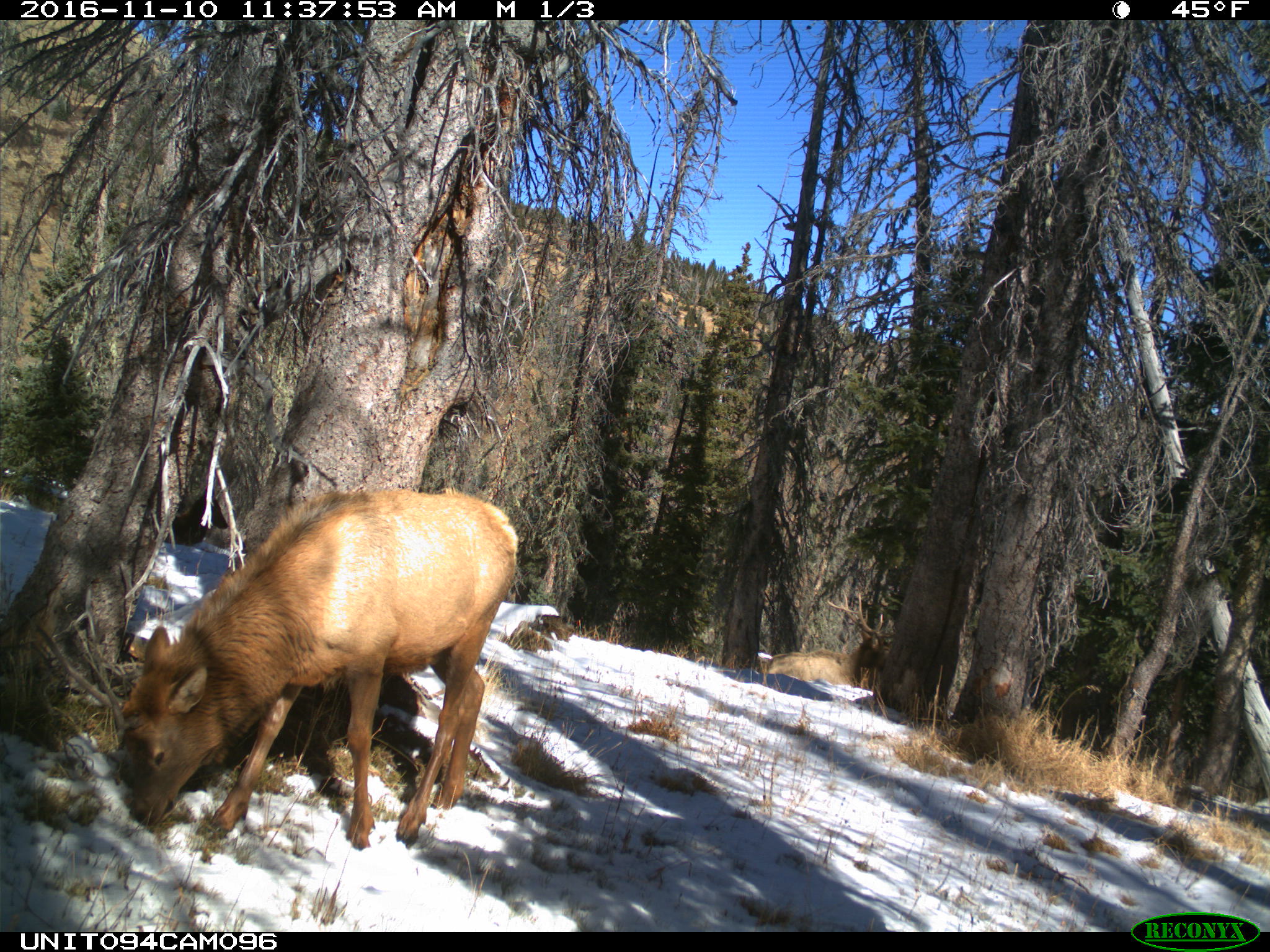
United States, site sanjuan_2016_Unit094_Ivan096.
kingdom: Animalia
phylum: Chordata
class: Mammalia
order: Artiodactyla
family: Cervidae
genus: Cervus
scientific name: Cervus elaphus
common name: red deer